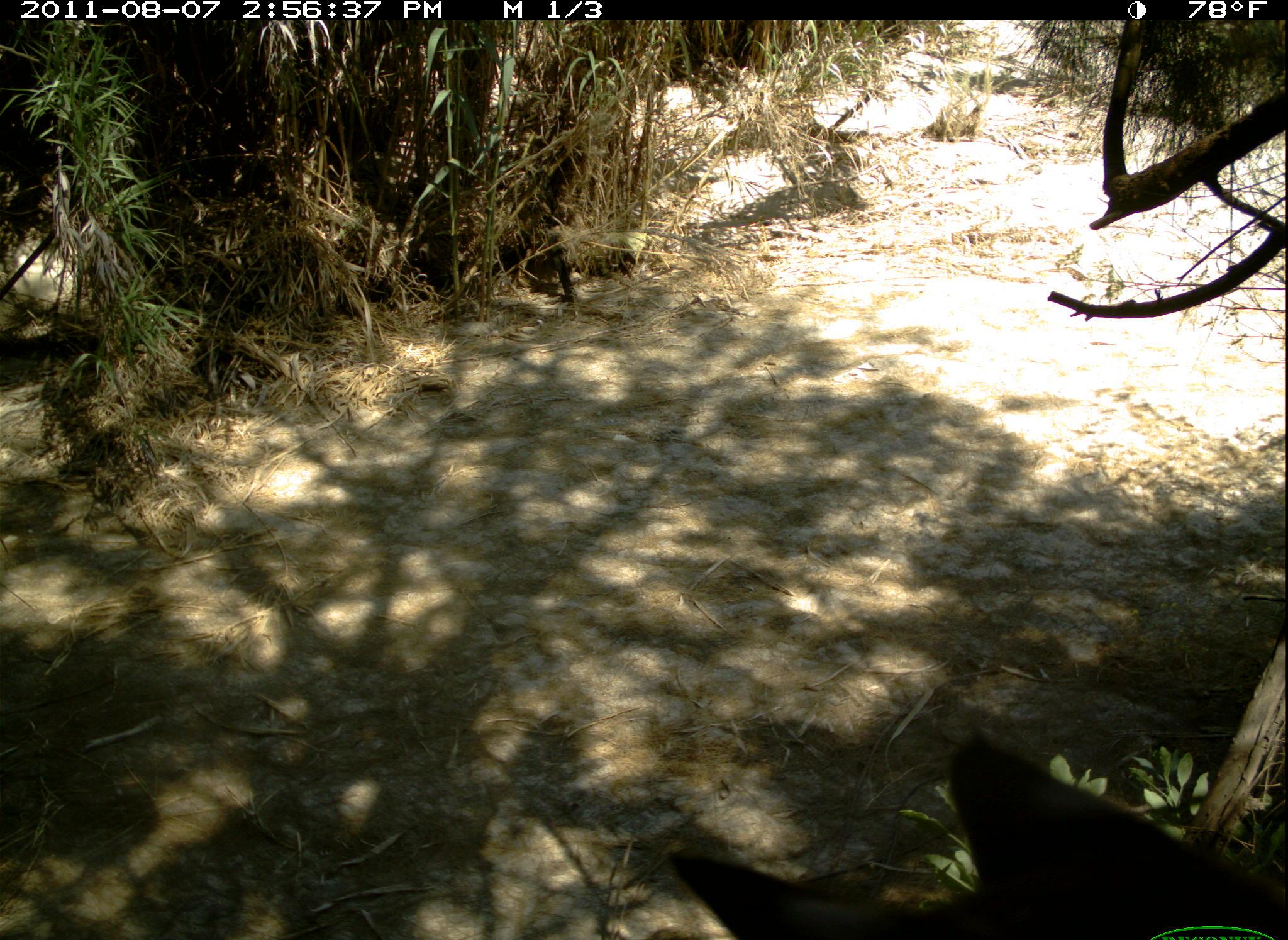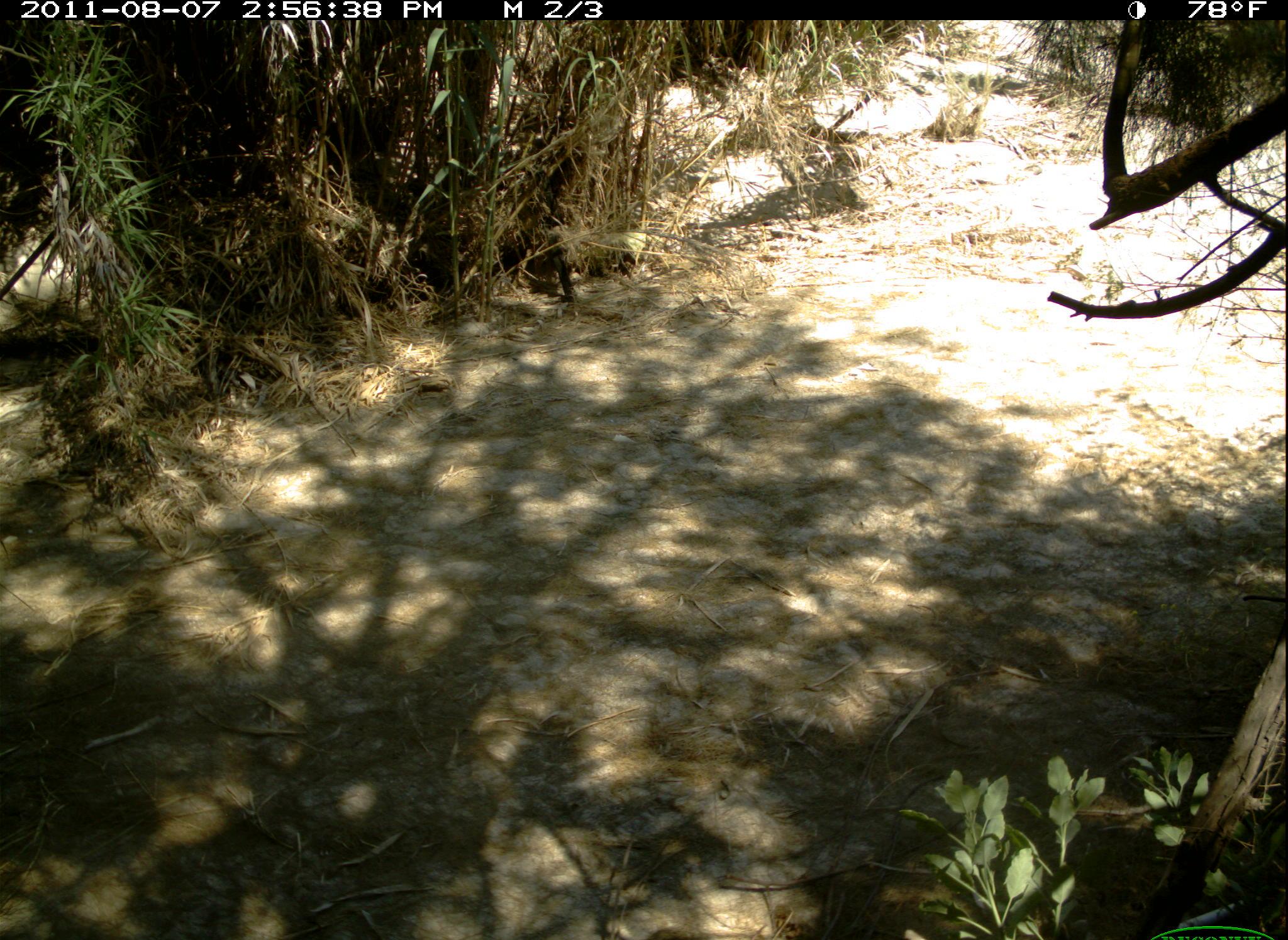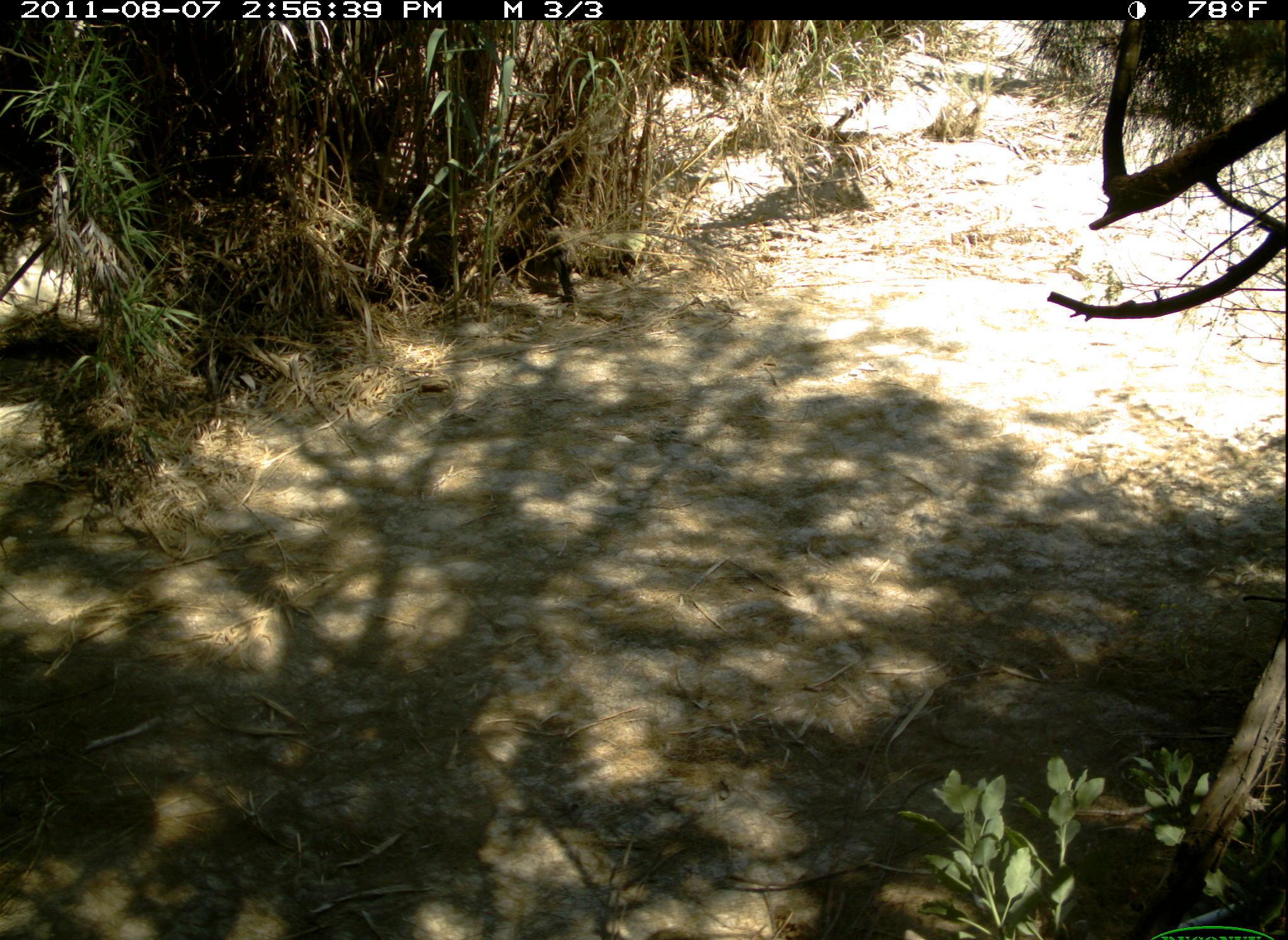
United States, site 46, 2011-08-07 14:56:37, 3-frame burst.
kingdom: Animalia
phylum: Chordata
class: Mammalia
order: Carnivora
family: Felidae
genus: Lynx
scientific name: Lynx rufus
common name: bobcat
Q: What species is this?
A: Bobcat (Lynx rufus).